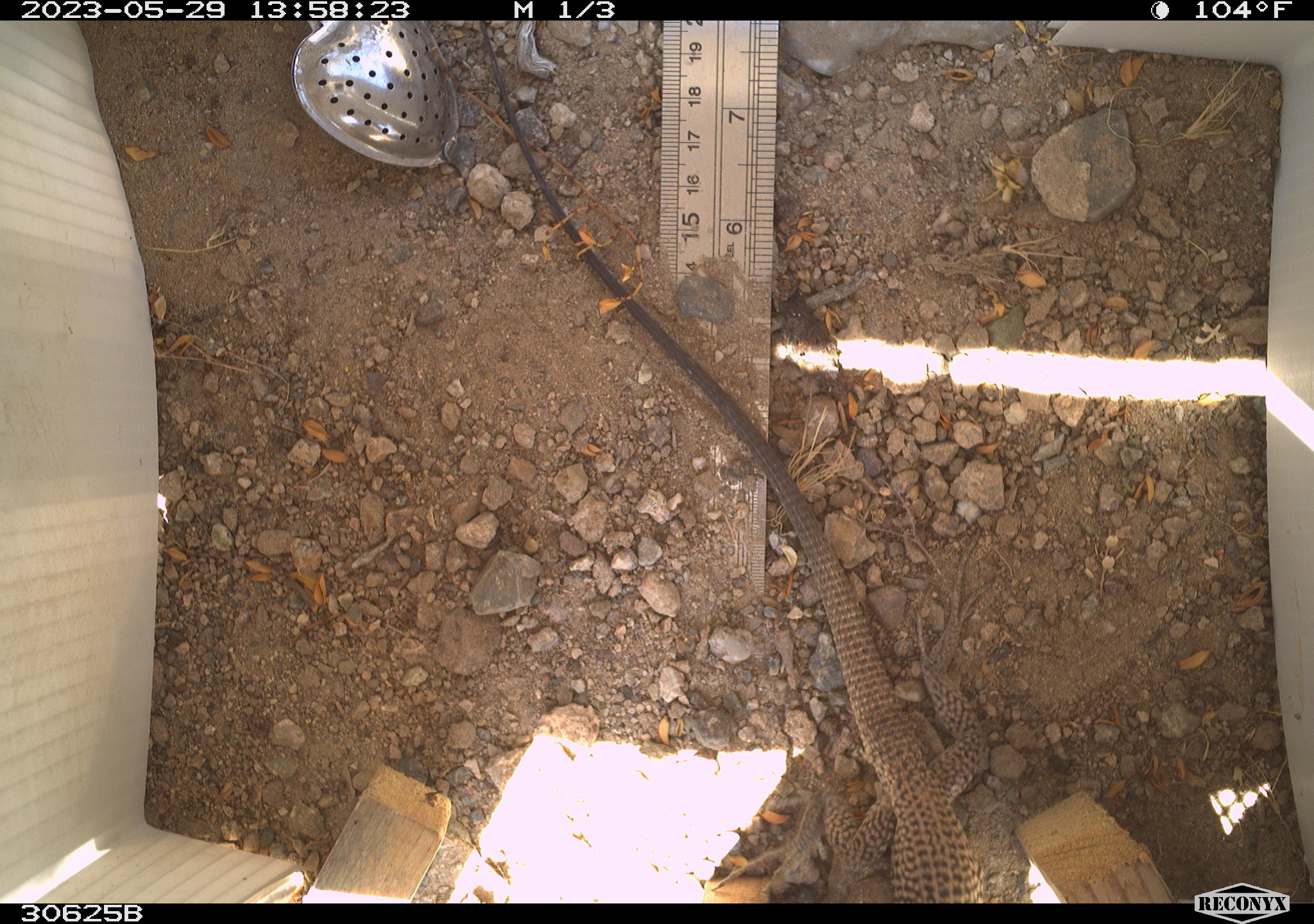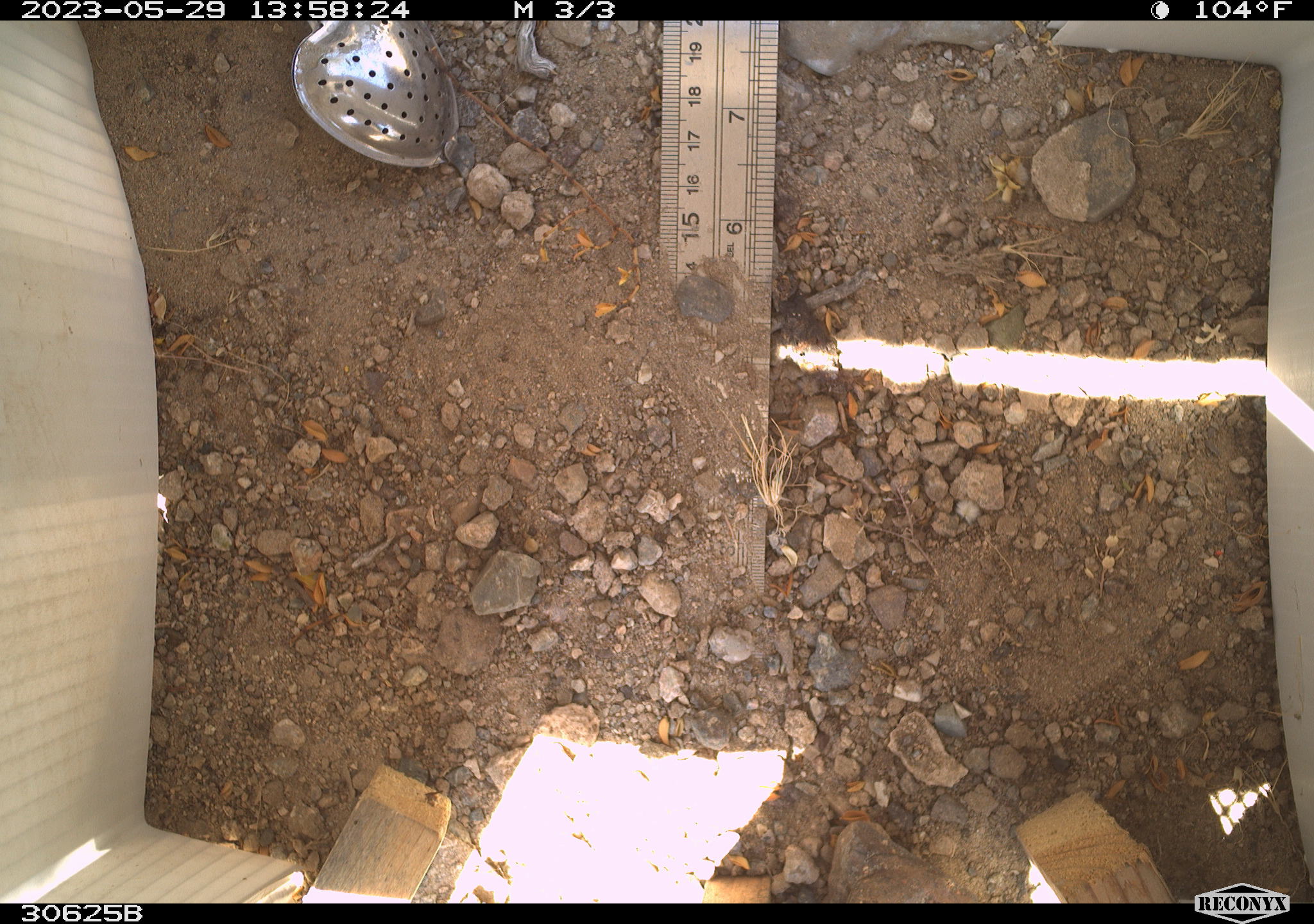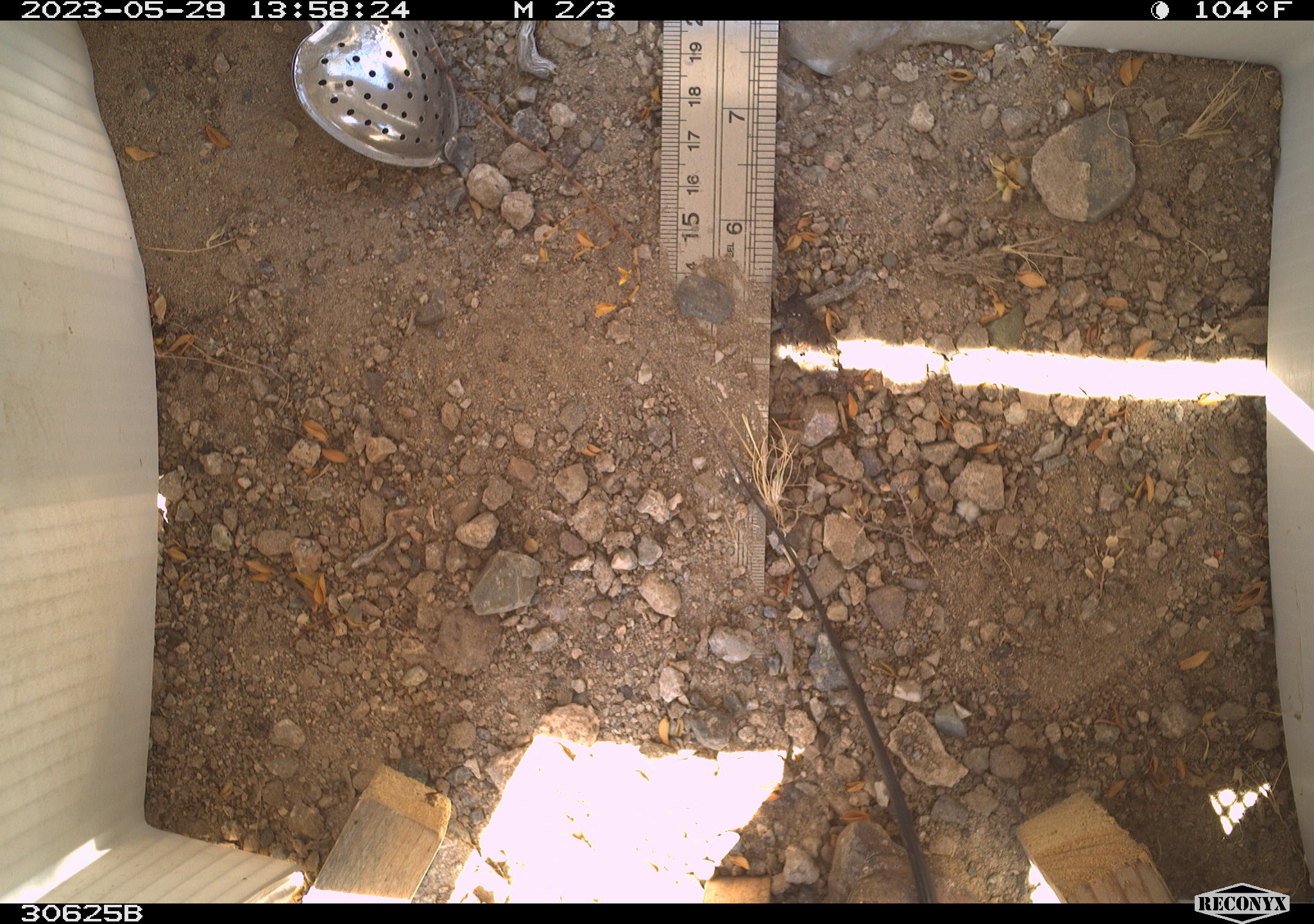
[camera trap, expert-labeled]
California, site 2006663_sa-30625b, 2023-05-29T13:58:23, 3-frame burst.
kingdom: Animalia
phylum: Chordata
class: Reptilia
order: Squamata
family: Teiidae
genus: Aspidoscelis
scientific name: Aspidoscelis tigris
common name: western whiptail